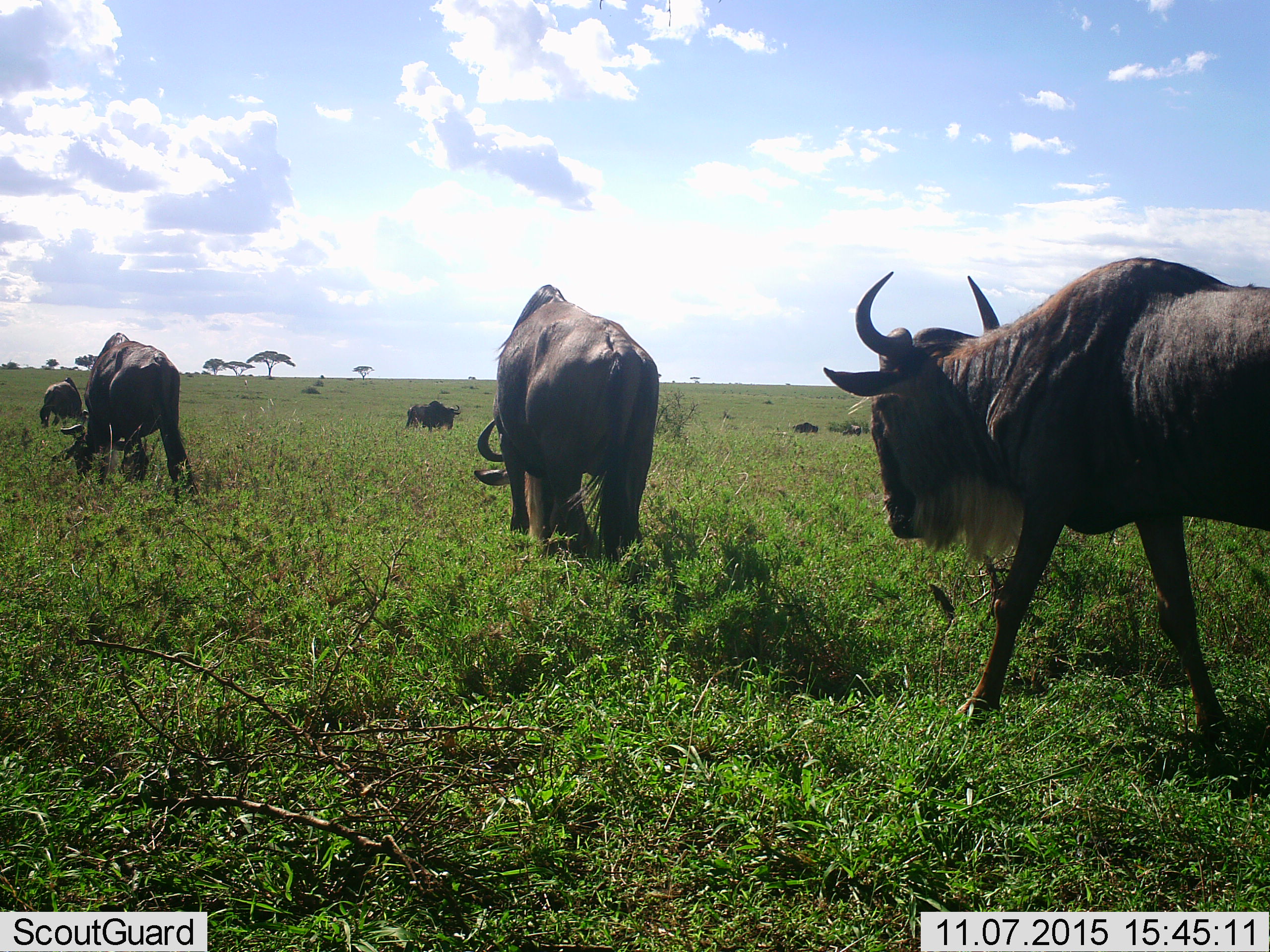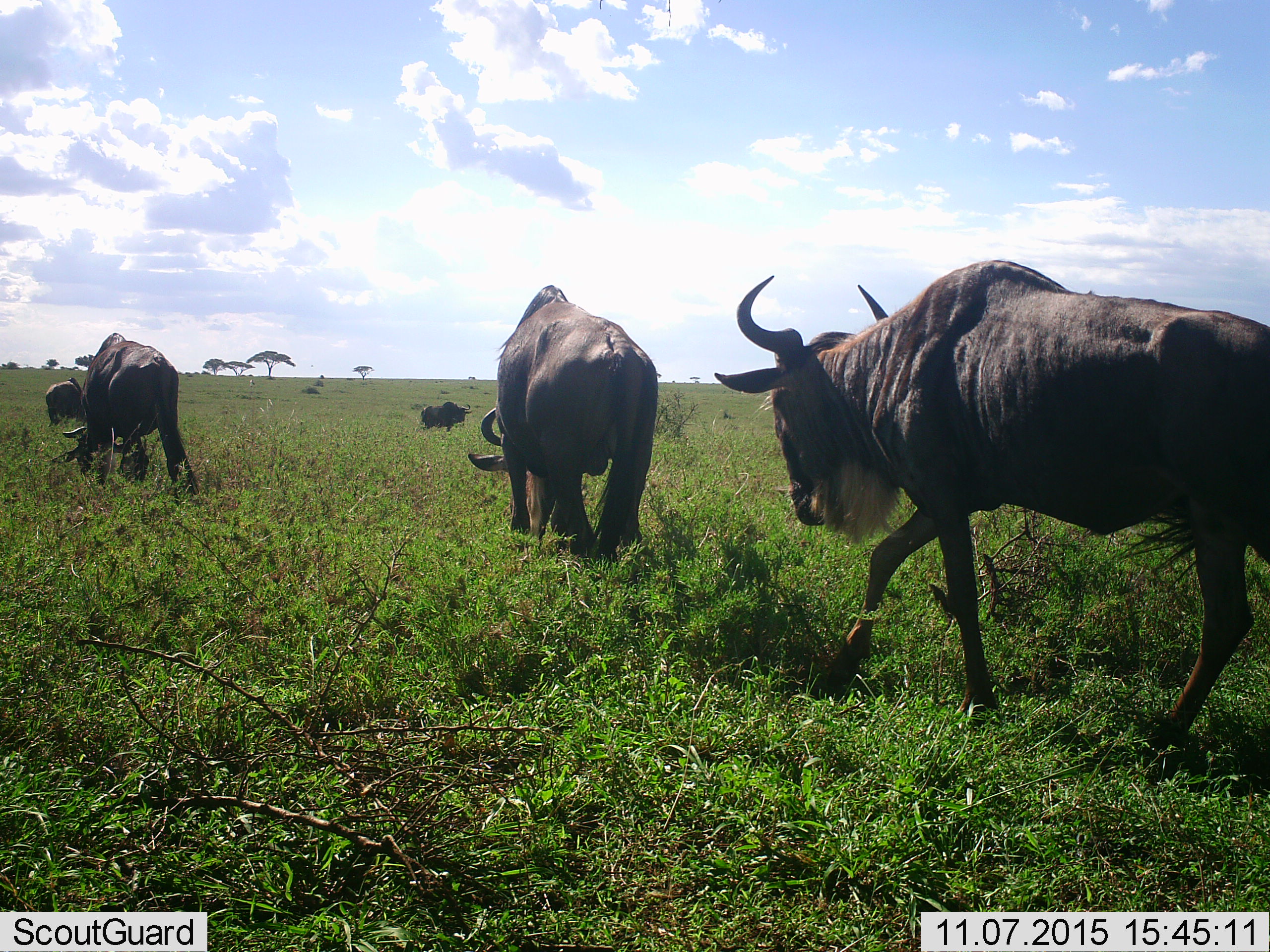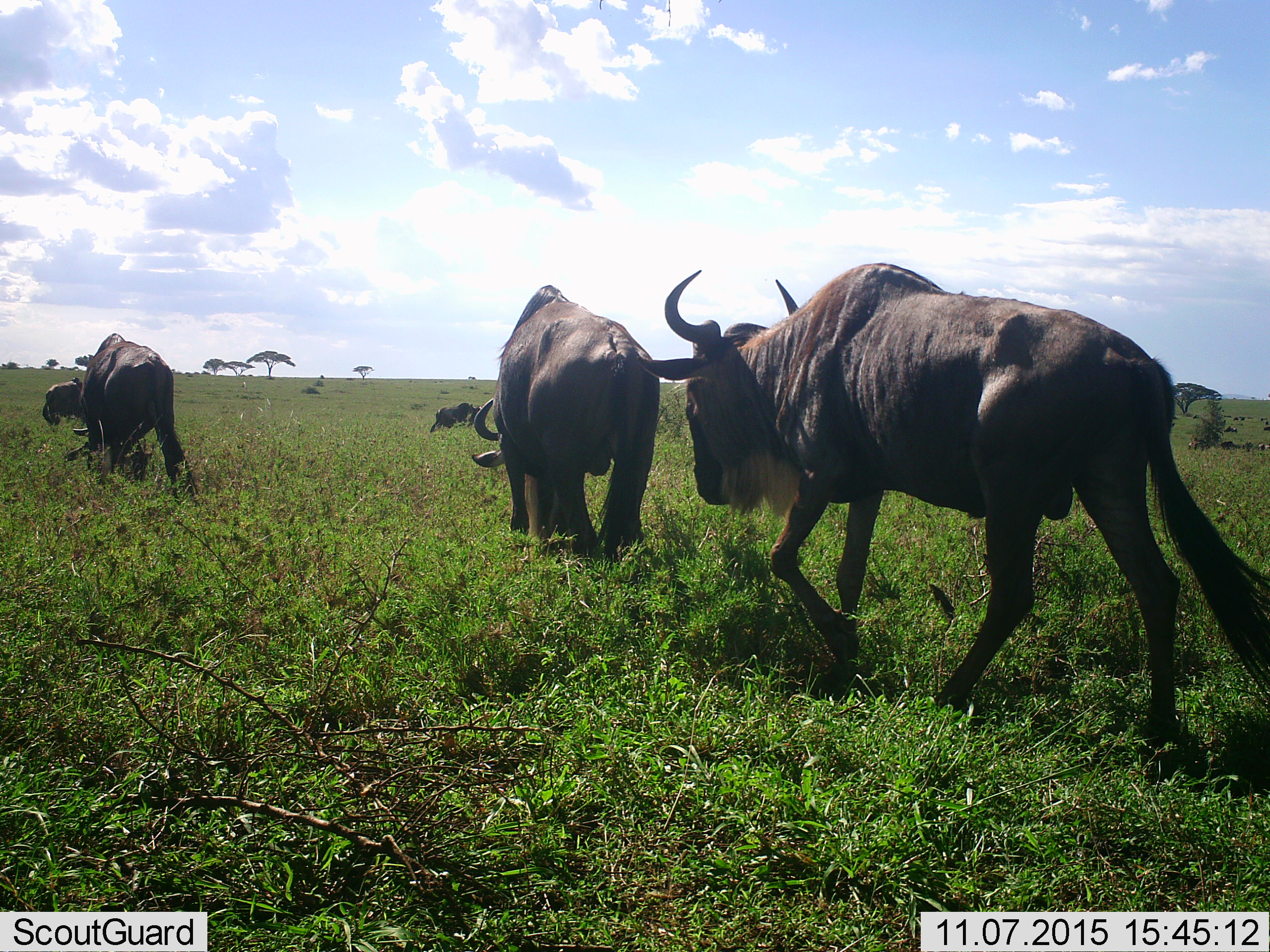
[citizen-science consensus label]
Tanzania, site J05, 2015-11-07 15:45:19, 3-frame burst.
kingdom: Animalia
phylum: Chordata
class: Mammalia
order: Artiodactyla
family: Bovidae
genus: Connochaetes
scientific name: Connochaetes taurinus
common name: blue wildebeest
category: wildebeest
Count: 7.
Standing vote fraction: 40%.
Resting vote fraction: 0%.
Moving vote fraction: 90%.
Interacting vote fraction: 0%.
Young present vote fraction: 0%.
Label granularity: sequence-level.